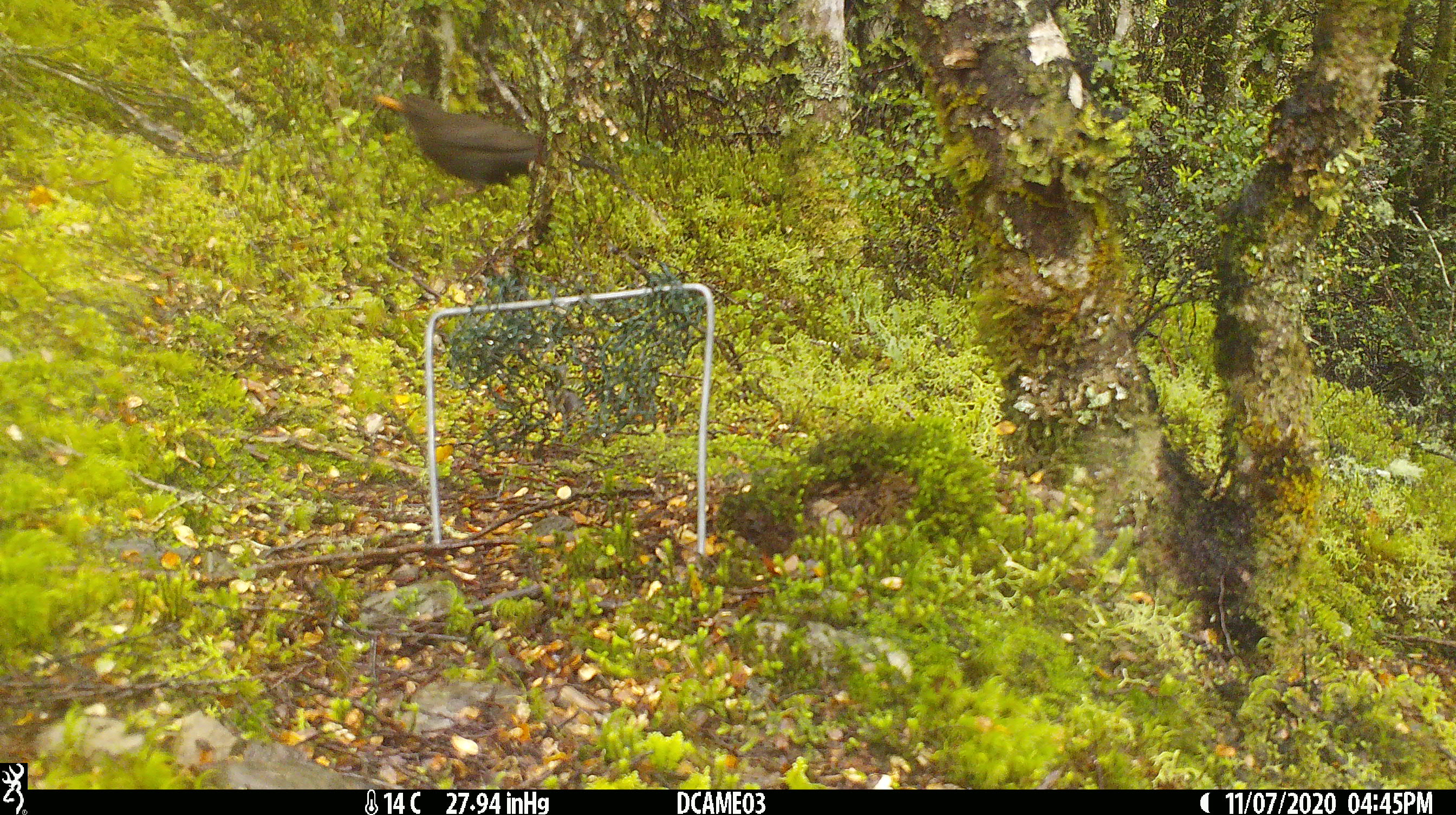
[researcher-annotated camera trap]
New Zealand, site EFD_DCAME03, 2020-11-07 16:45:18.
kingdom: Animalia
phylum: Chordata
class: Aves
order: Passeriformes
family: Turdidae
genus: Turdus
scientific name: Turdus merula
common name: eurasian blackbird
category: blackbird